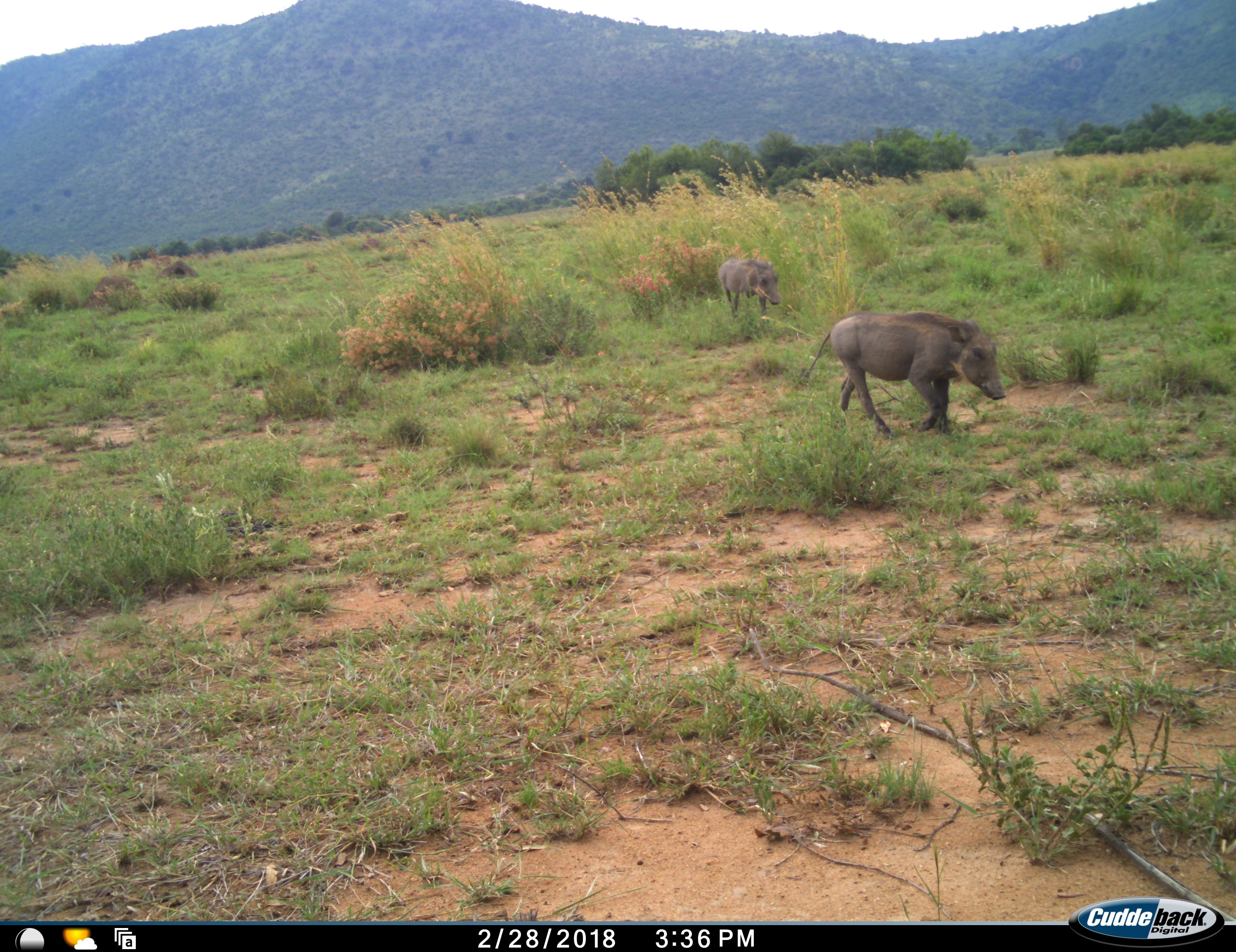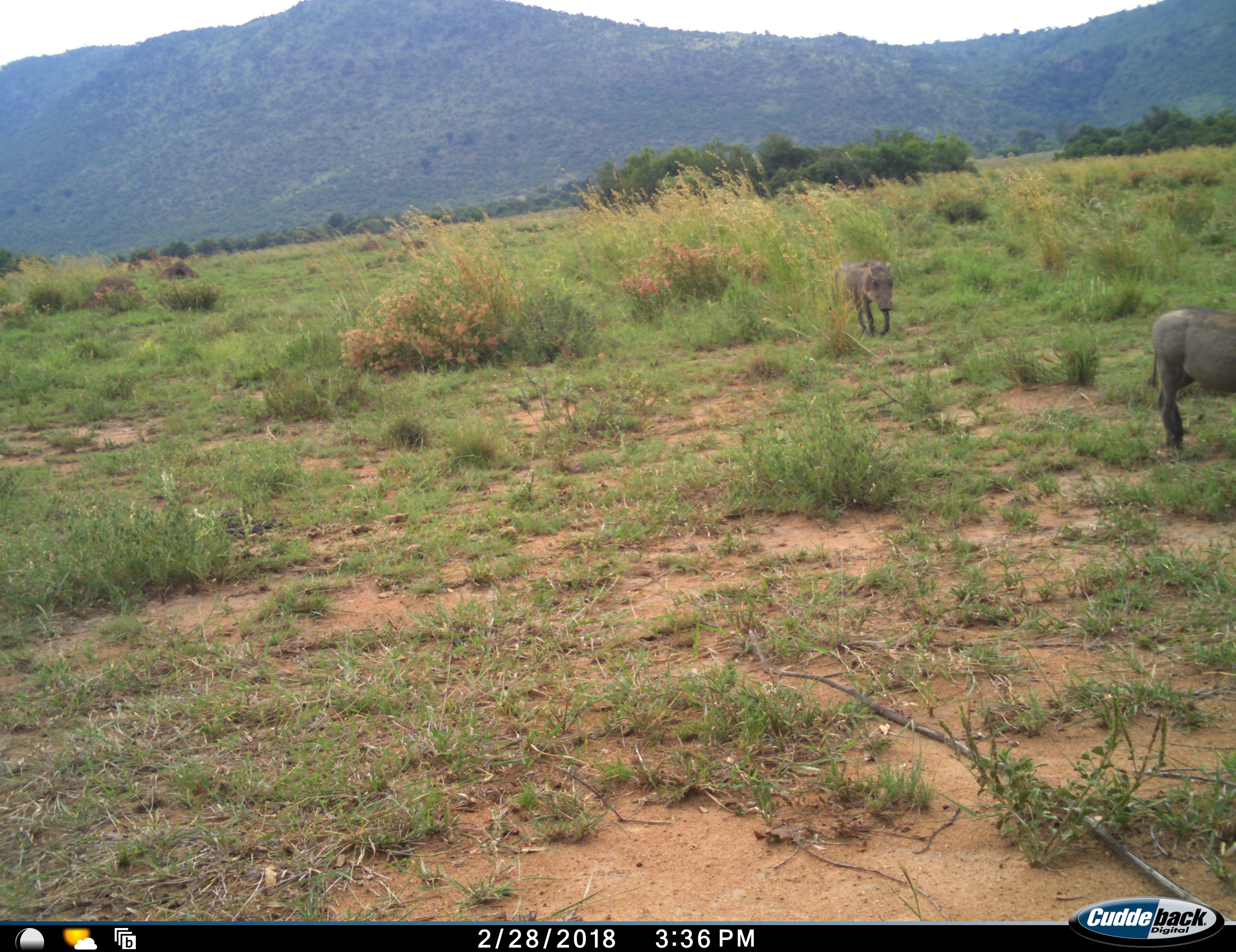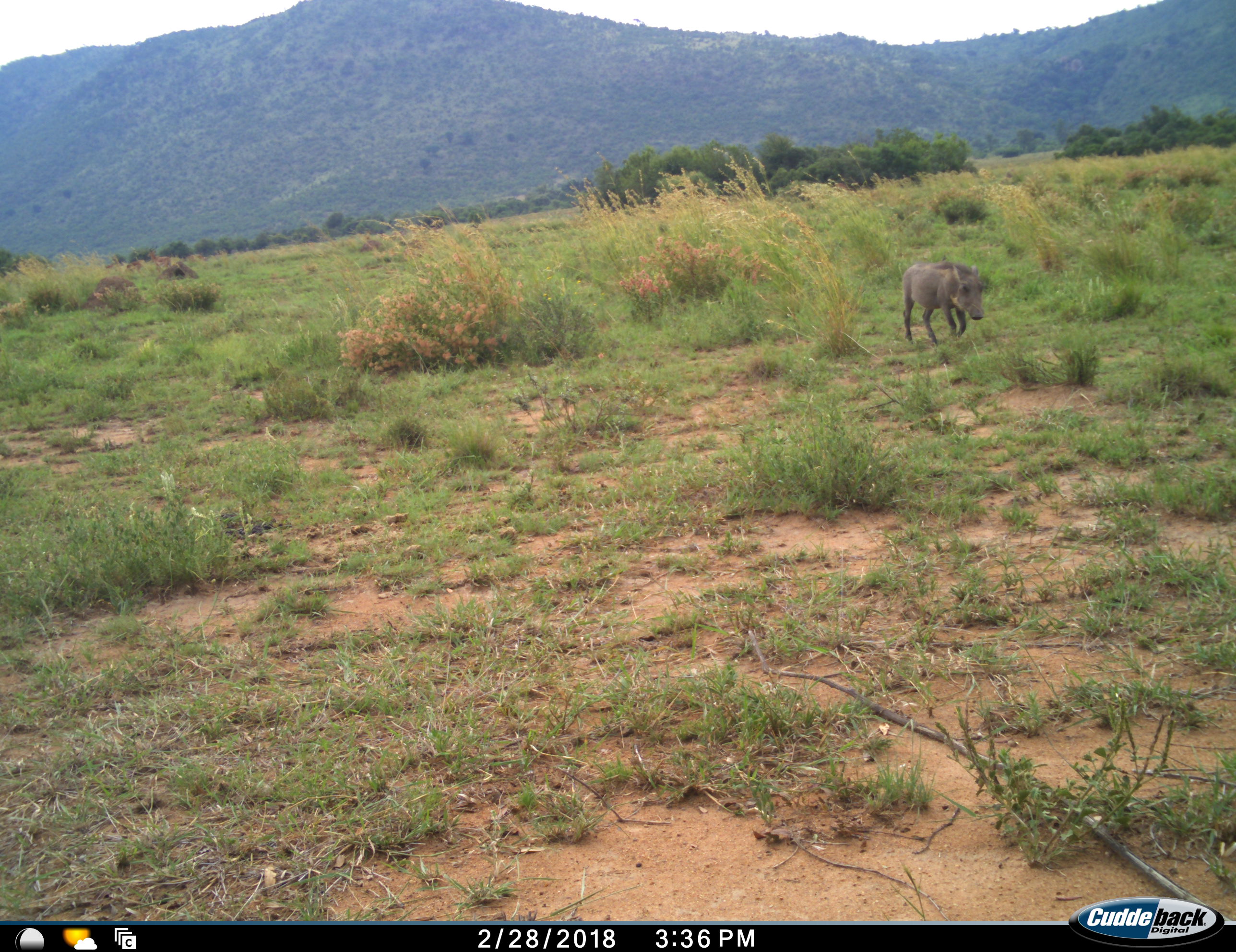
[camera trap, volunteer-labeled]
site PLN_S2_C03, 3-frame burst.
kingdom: Animalia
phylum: Chordata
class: Mammalia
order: Artiodactyla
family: Suidae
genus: Phacochoerus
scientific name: Phacochoerus africanus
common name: warthog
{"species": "warthog (Phacochoerus africanus)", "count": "2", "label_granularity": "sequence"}